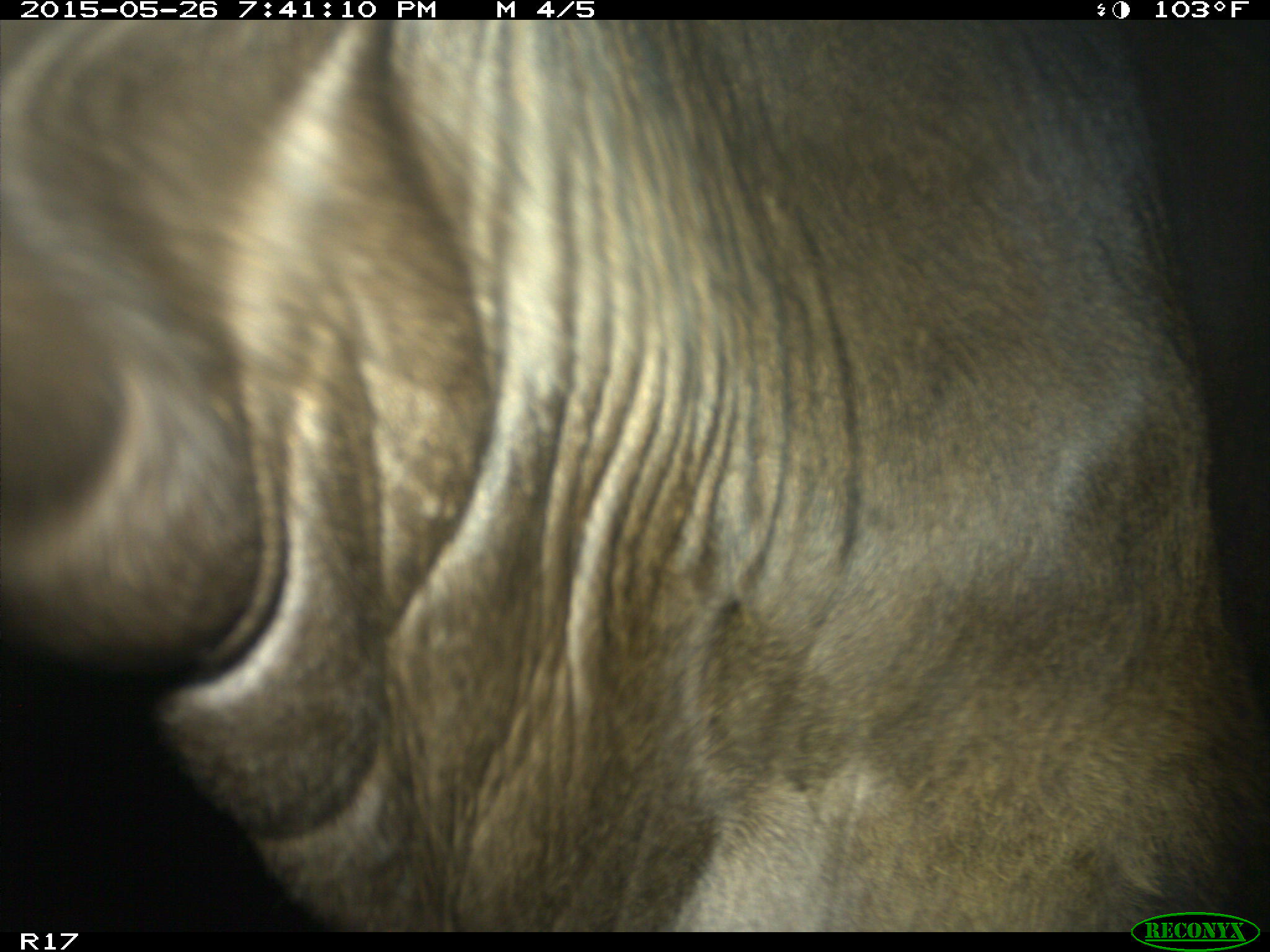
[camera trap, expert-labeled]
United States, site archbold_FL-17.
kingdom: Animalia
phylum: Chordata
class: Mammalia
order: Artiodactyla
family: Bovidae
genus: Bos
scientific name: Bos taurus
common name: domestic cow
Bos taurus (domestic cow).